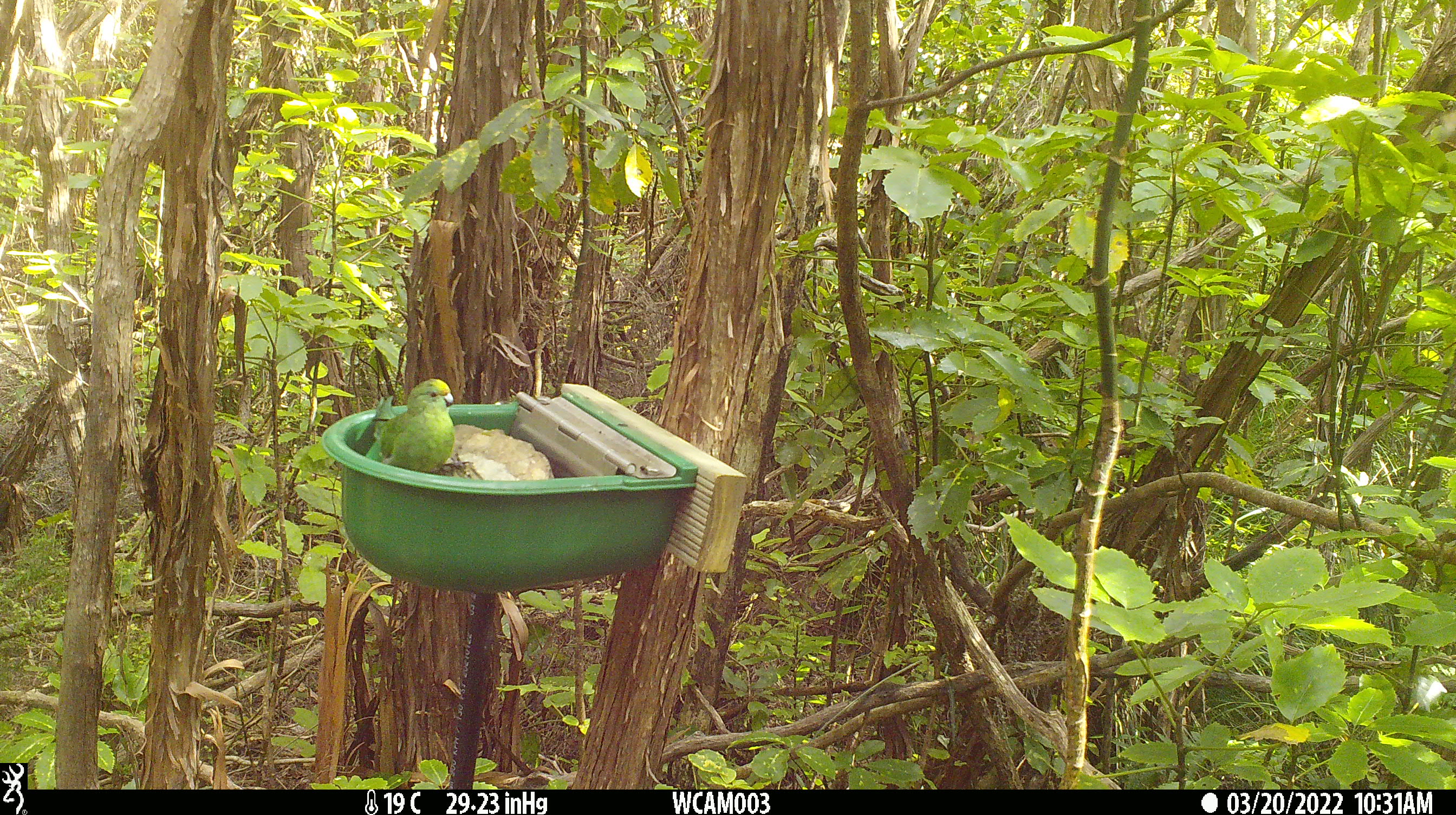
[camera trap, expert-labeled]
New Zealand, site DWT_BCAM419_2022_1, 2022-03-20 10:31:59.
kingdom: Animalia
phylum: Chordata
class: Aves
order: Psittaciformes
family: Psittaculidae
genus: Cyanoramphus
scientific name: Cyanoramphus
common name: parakeet